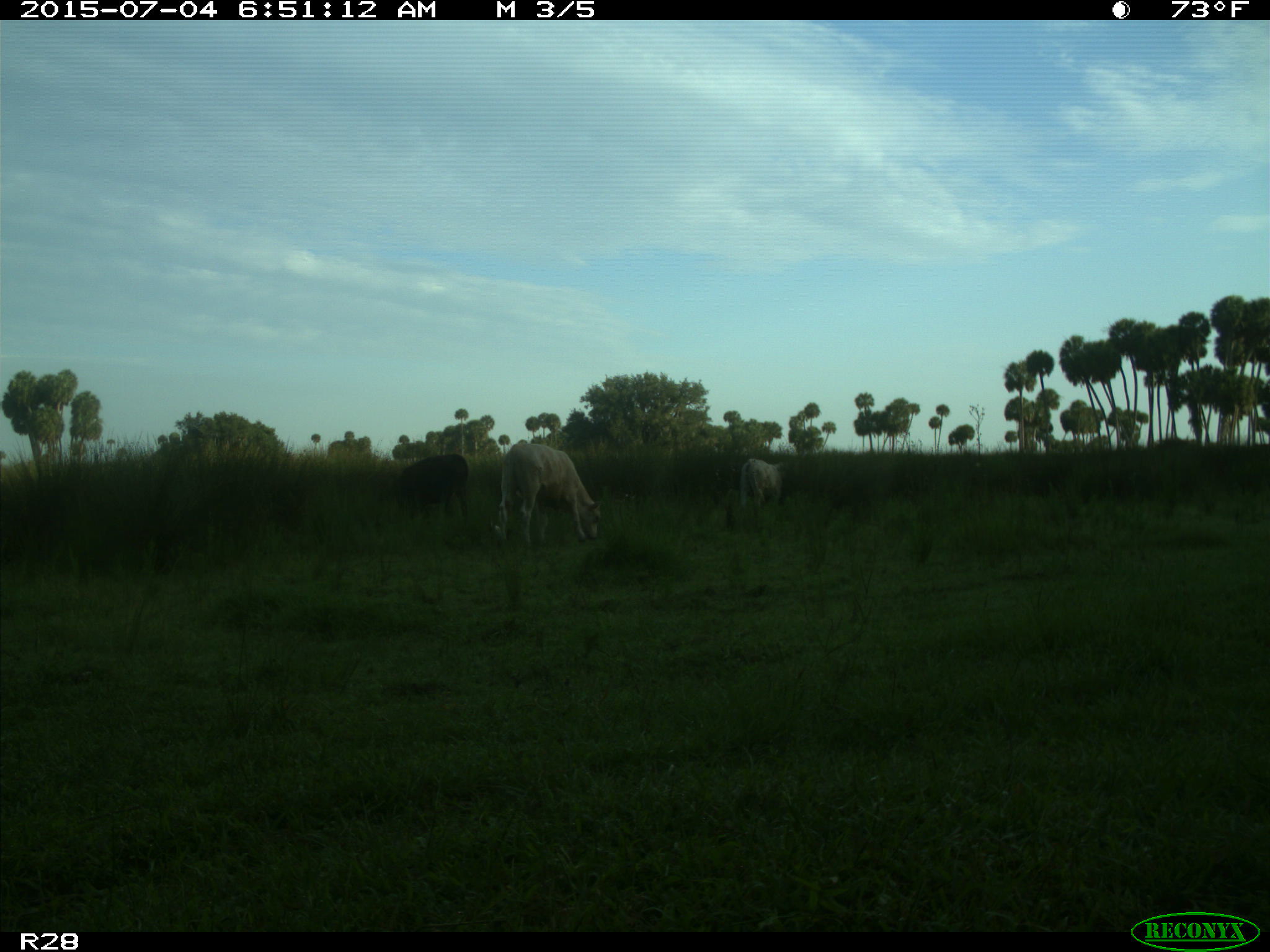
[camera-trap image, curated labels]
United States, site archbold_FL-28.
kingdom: Animalia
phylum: Chordata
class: Mammalia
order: Artiodactyla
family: Bovidae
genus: Bos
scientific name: Bos taurus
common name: domestic cow